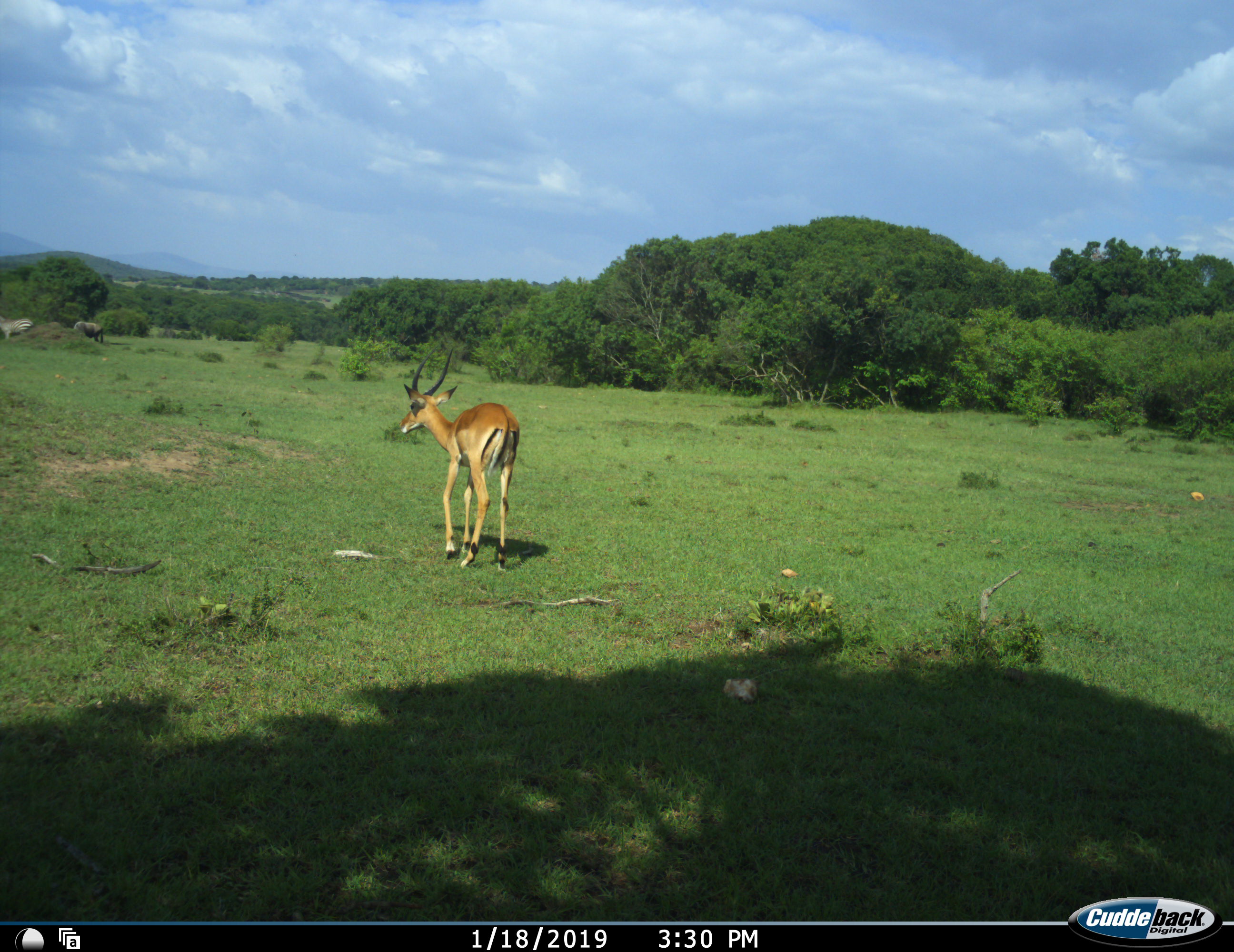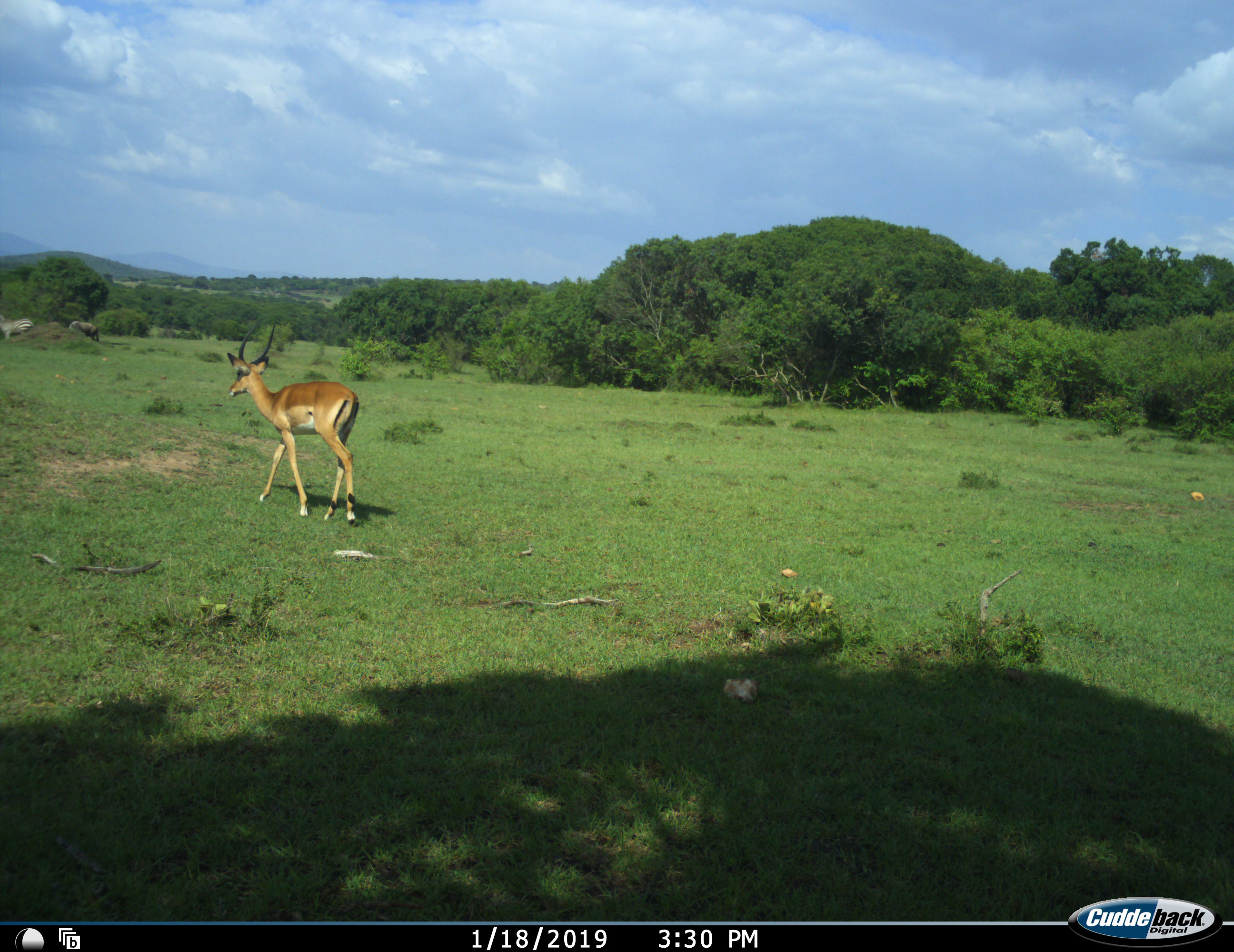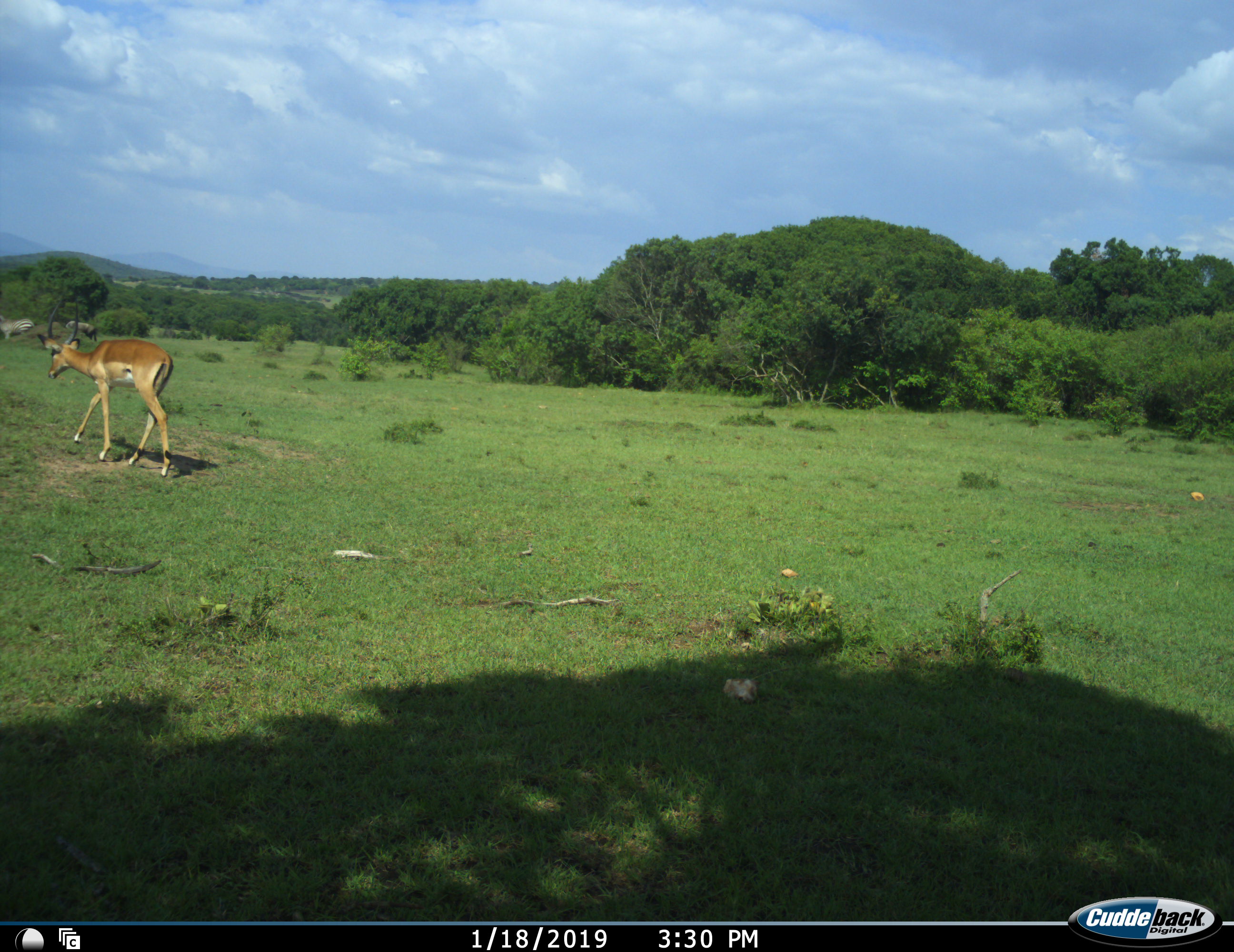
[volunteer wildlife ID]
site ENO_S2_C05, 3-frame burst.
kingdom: Animalia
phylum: Chordata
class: Mammalia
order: Artiodactyla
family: Bovidae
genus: Aepyceros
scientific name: Aepyceros melampus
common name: impala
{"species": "impala (Aepyceros melampus)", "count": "1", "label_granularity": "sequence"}